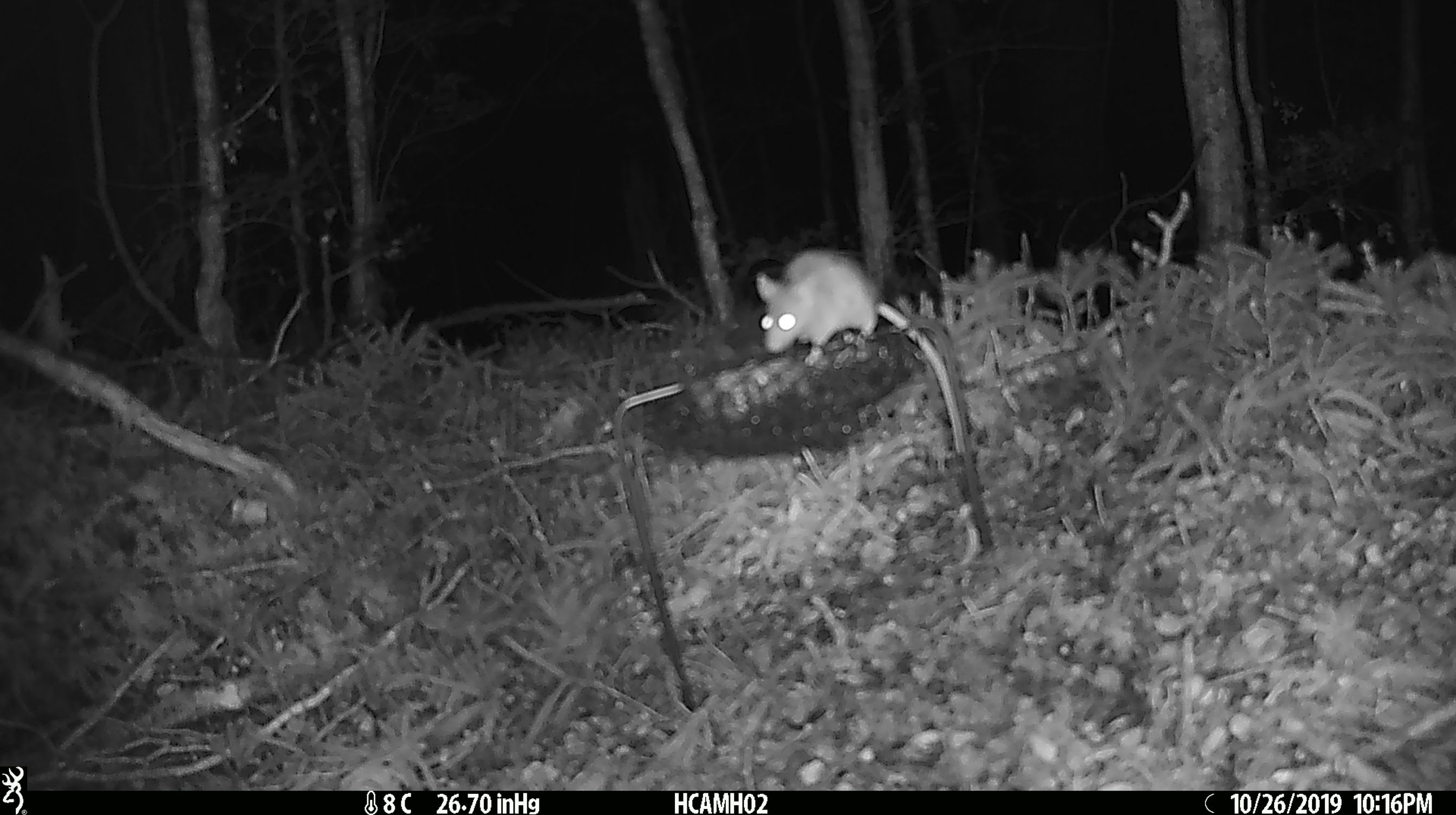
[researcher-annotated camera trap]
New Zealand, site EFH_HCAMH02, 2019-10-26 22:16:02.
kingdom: Animalia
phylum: Chordata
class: Mammalia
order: Rodentia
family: Muridae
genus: Mus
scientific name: Mus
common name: mouse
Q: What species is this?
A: Mouse (Mus).